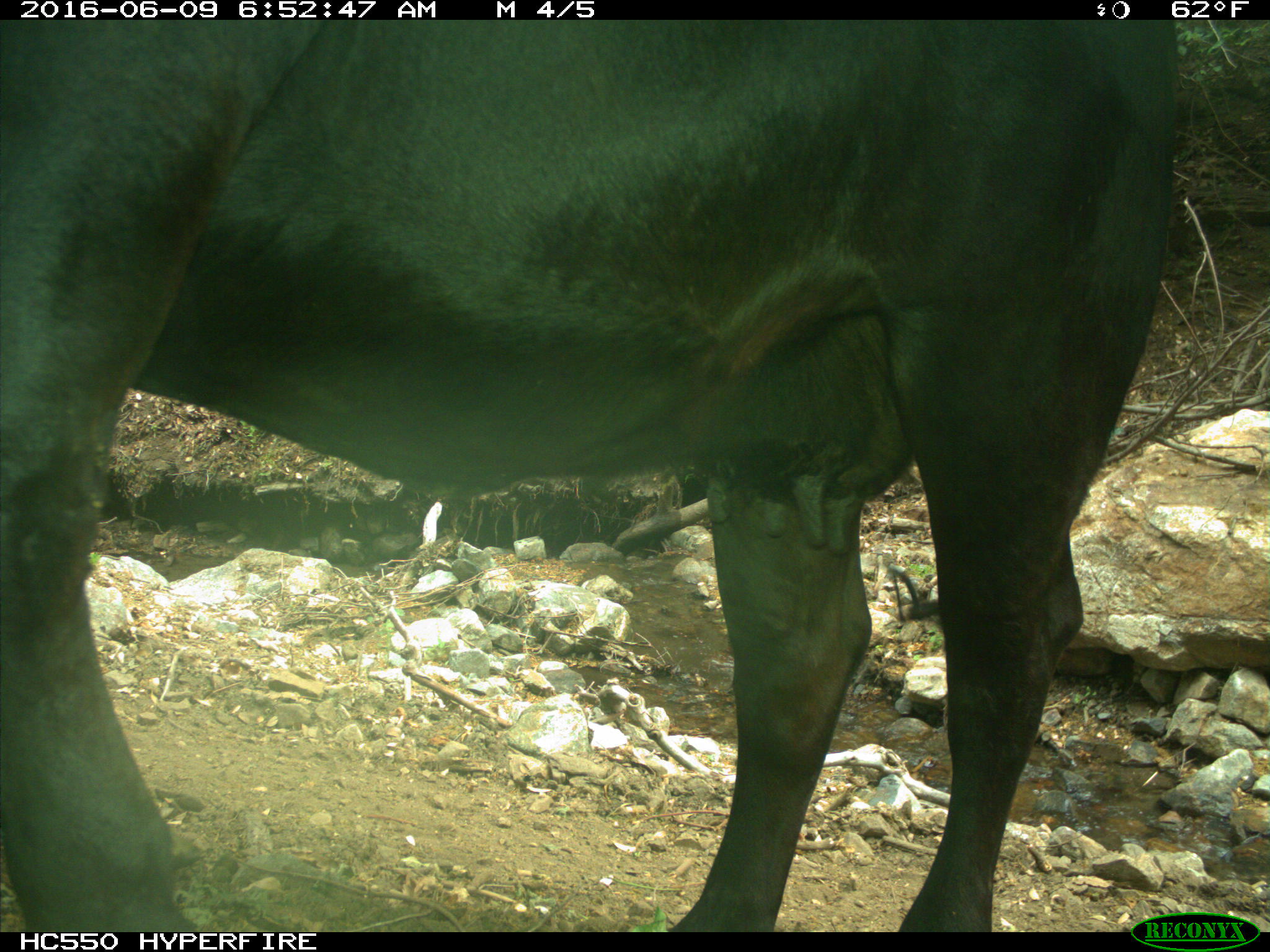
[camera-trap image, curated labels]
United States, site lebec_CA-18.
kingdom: Animalia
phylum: Chordata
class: Mammalia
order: Artiodactyla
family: Bovidae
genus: Bos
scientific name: Bos taurus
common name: domestic cow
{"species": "Bos taurus (domestic cow)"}